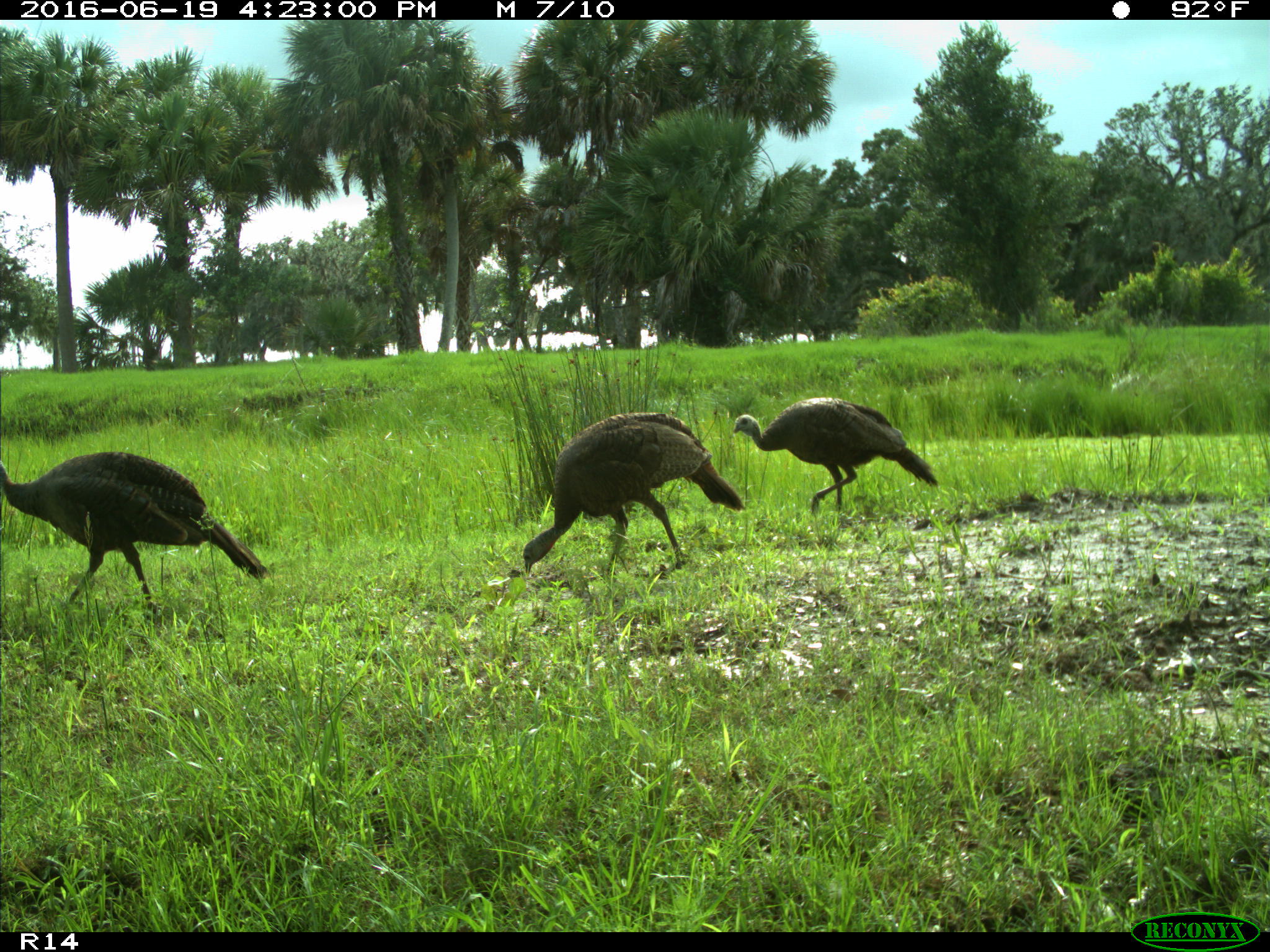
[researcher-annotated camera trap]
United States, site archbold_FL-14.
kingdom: Animalia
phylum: Chordata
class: Aves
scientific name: Aves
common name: birds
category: unidentified bird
Unidentified bird (birds) (Aves).